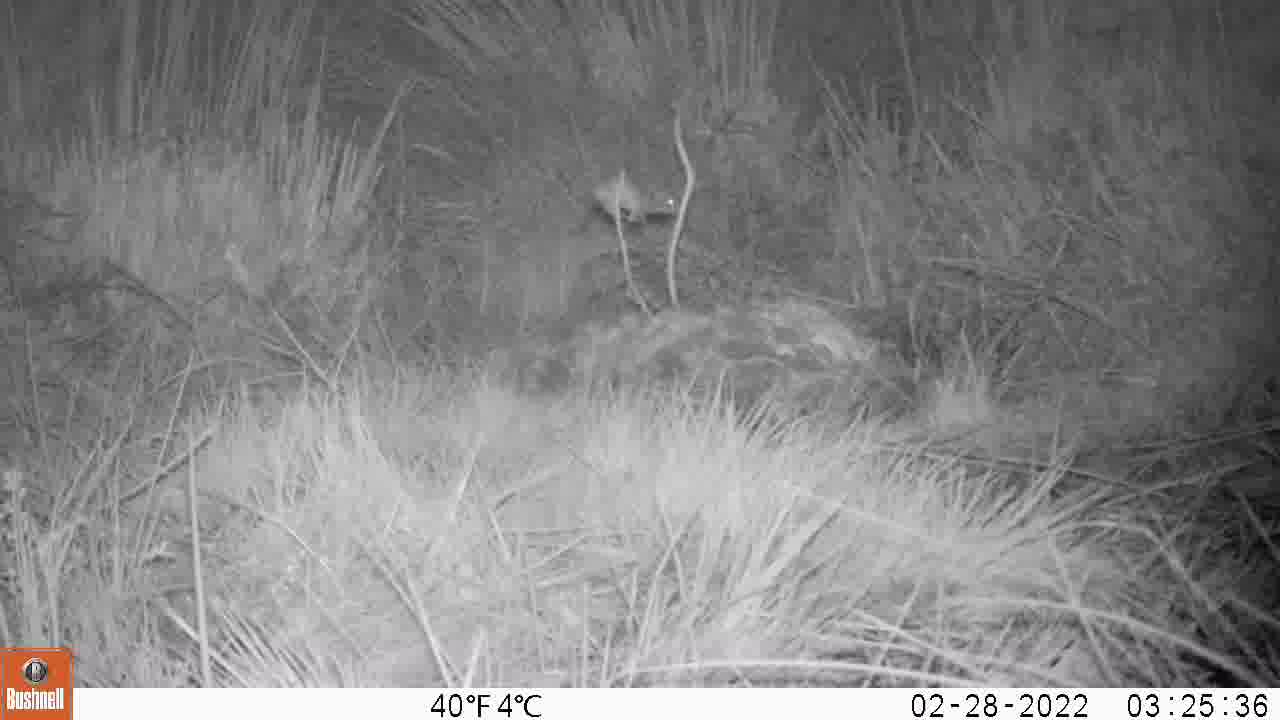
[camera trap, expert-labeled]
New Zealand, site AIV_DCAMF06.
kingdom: Animalia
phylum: Chordata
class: Mammalia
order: Rodentia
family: Muridae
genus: Mus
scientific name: Mus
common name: mouse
Mouse (Mus).